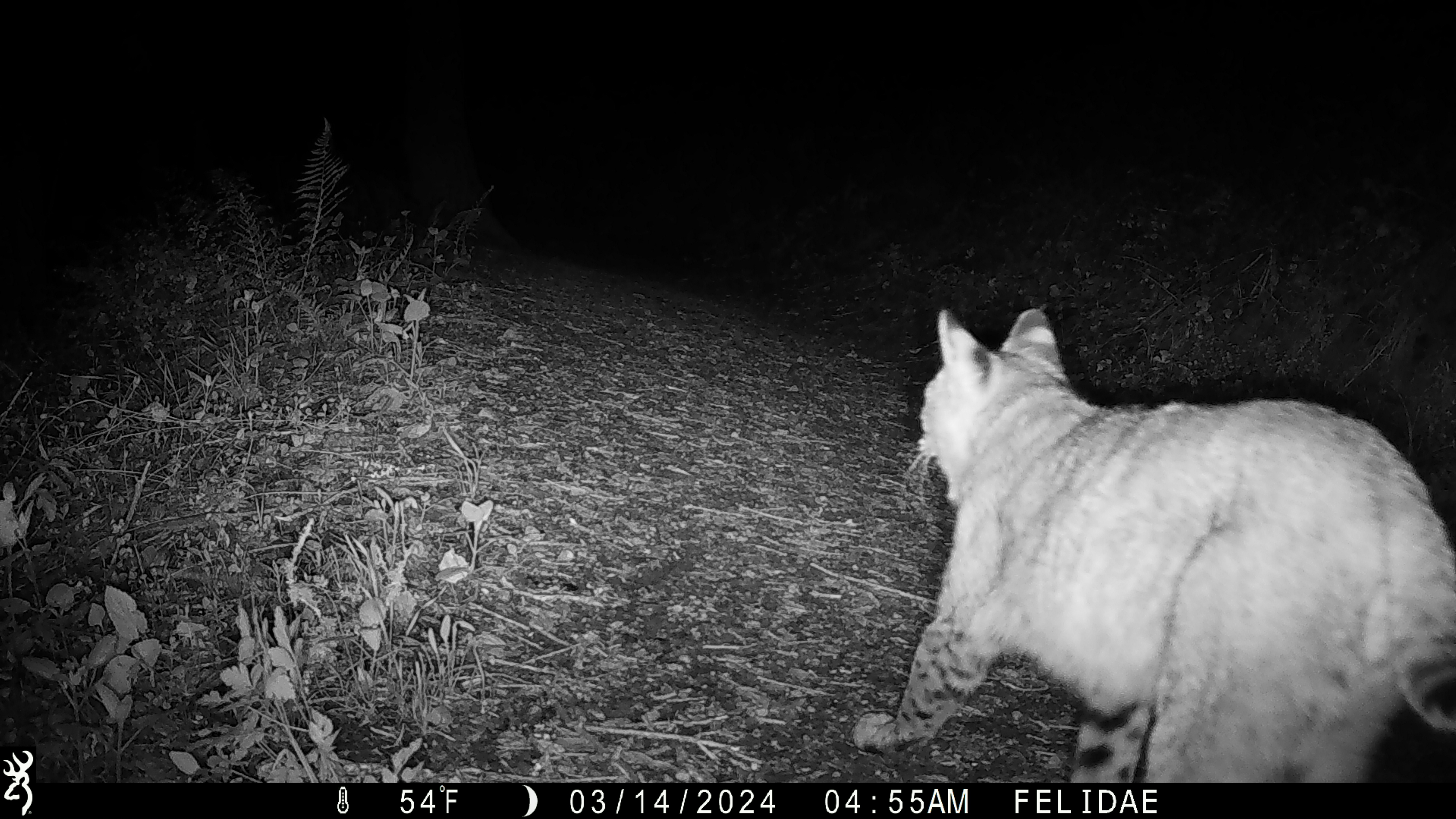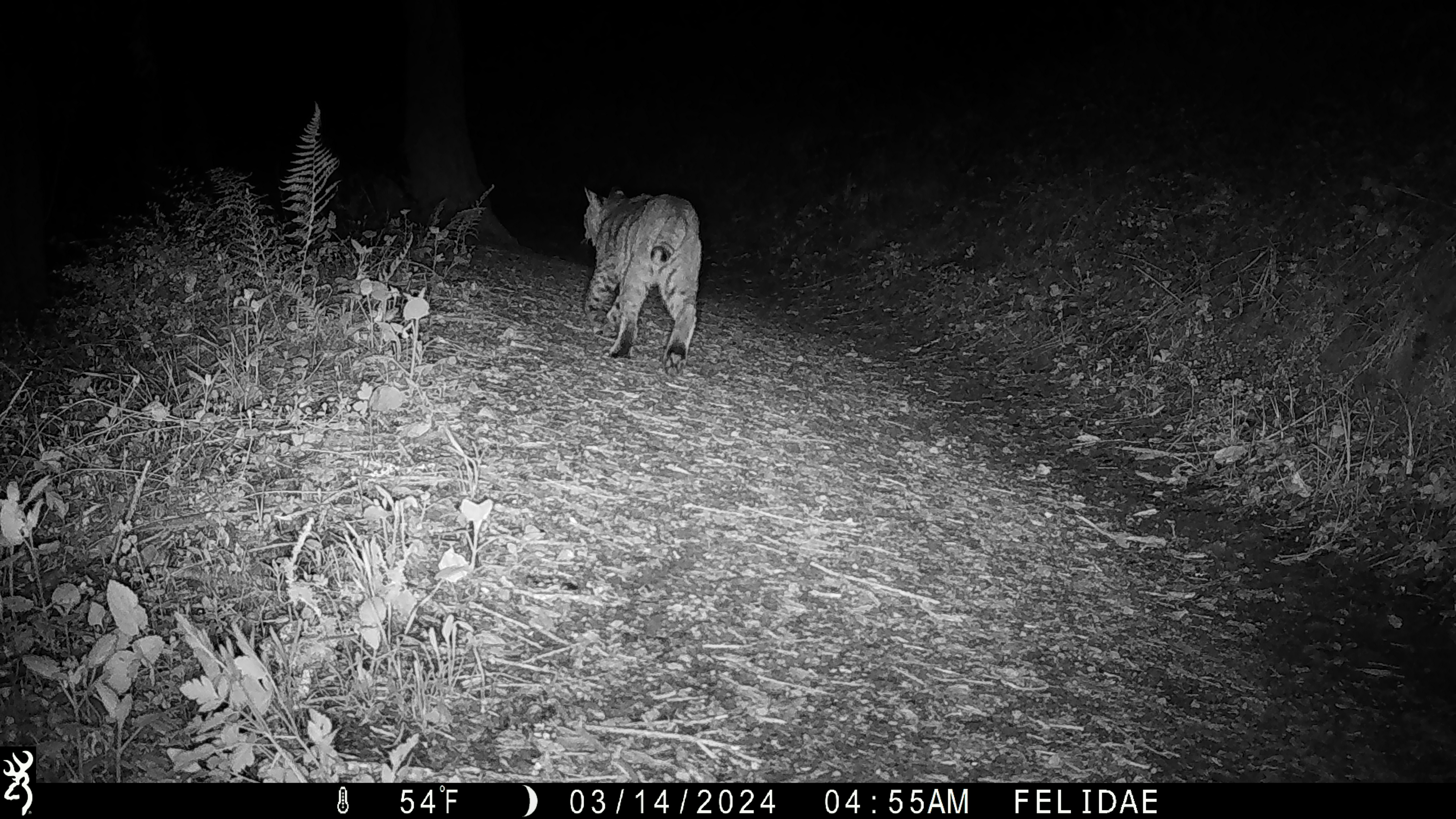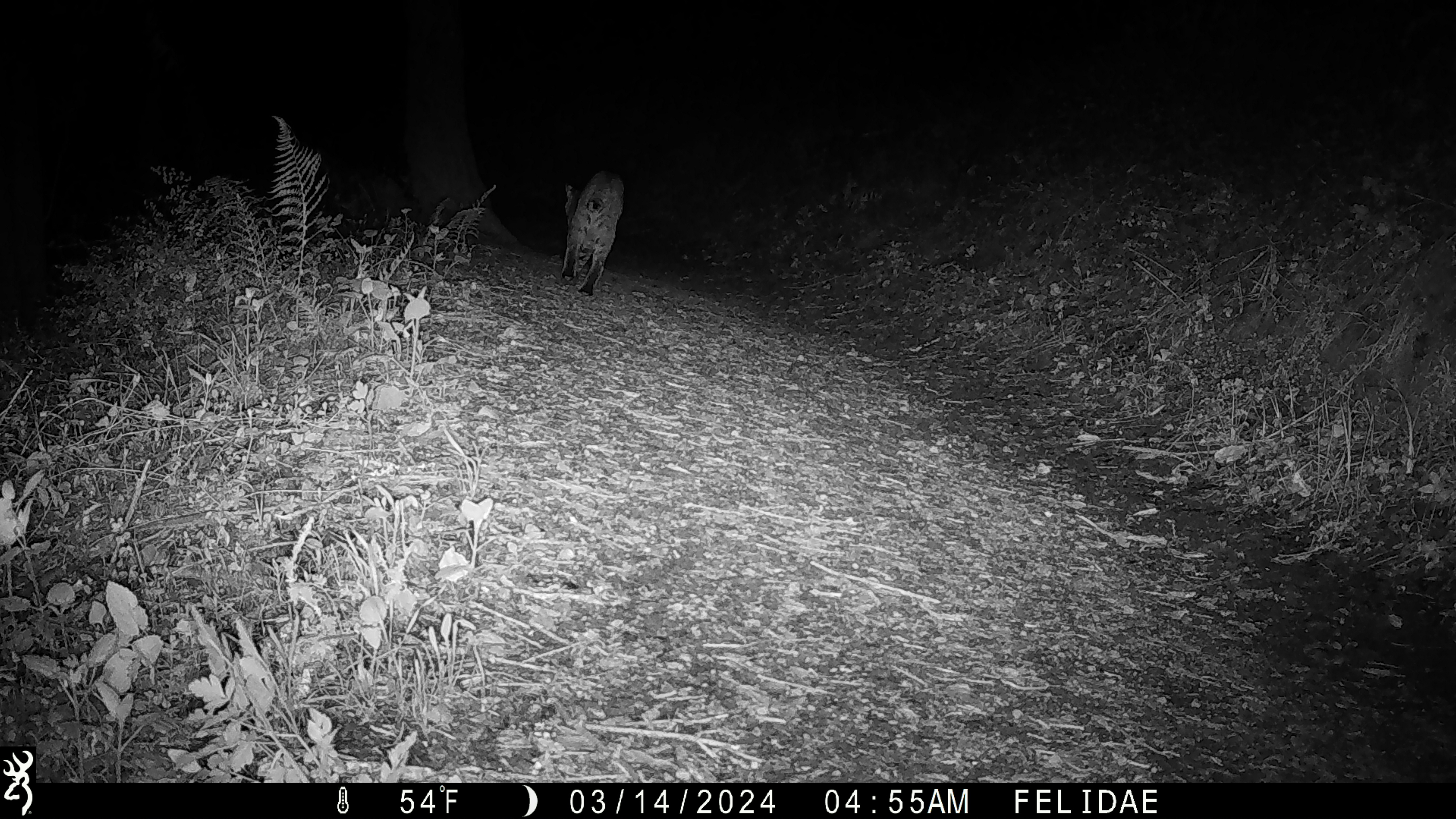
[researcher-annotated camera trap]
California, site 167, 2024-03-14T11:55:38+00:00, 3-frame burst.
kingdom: Animalia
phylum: Chordata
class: Mammalia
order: Carnivora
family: Felidae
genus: Lynx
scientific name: Lynx rufus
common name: bobcat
Bobcat (Lynx rufus).